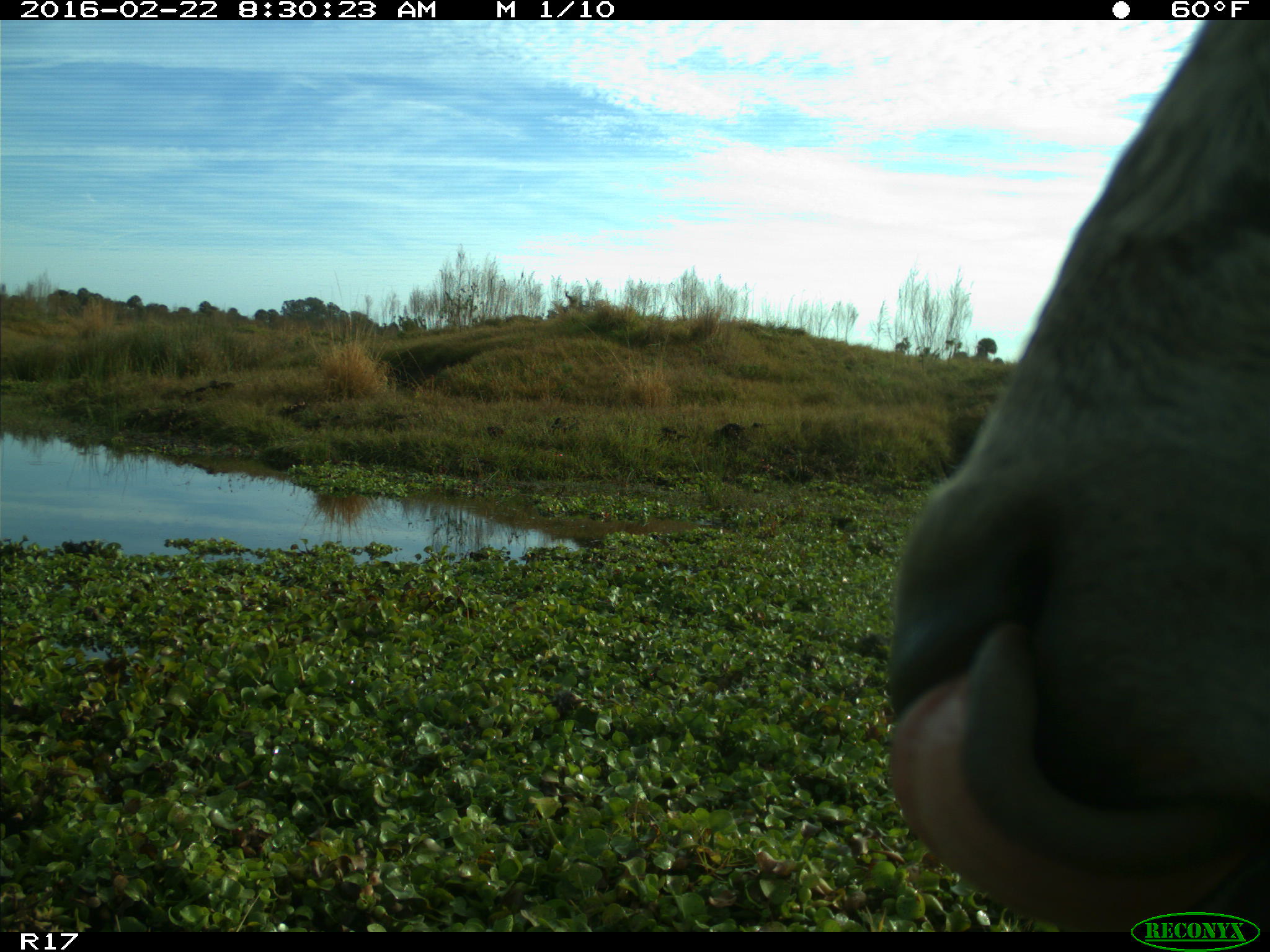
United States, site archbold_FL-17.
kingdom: Animalia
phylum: Chordata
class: Mammalia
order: Artiodactyla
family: Bovidae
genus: Bos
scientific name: Bos taurus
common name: domestic cow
Bos taurus (domestic cow).